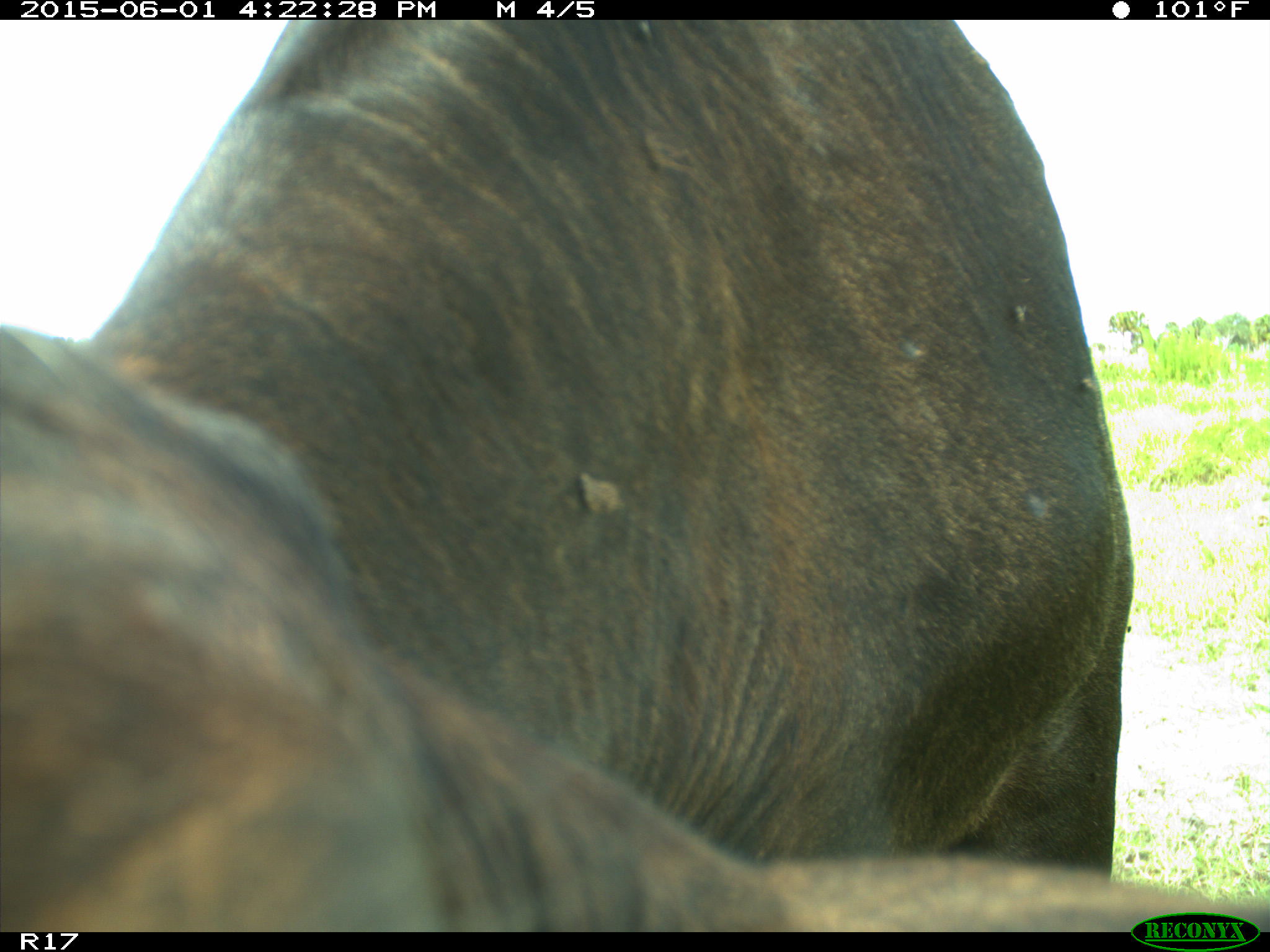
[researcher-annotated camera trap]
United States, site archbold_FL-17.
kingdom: Animalia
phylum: Chordata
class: Mammalia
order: Artiodactyla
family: Bovidae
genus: Bos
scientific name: Bos taurus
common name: domestic cow